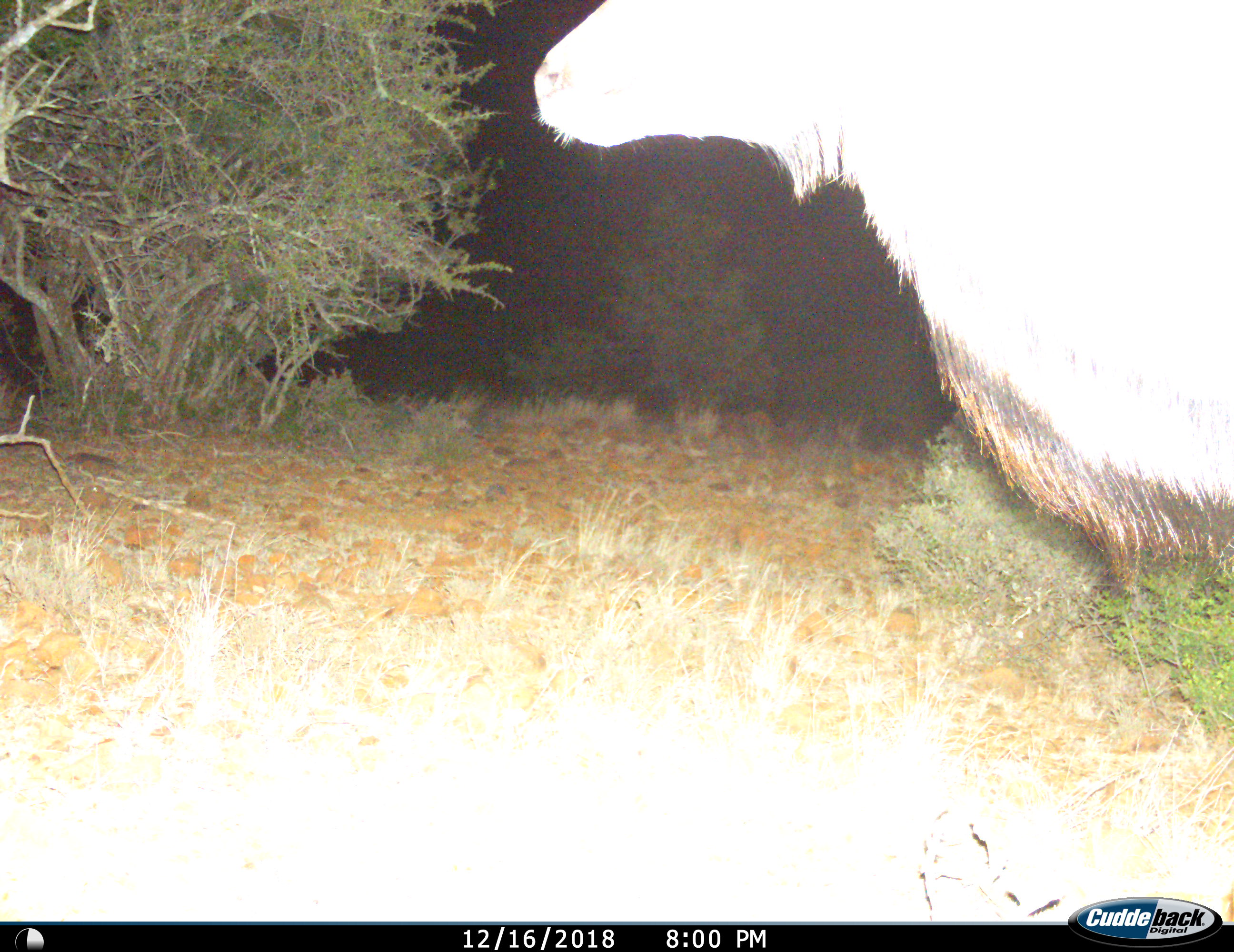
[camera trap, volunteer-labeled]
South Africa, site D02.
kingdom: Animalia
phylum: Chordata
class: Mammalia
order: Artiodactyla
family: Bovidae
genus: Tragelaphus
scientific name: Tragelaphus strepsiceros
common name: greater kudu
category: kudu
Kudu (greater kudu) (Tragelaphus strepsiceros), count 1. Behavior (volunteer vote fractions): standing 71%, resting 0%, moving 29%, interacting 0%. Young present (vote fraction): 0%. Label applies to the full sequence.